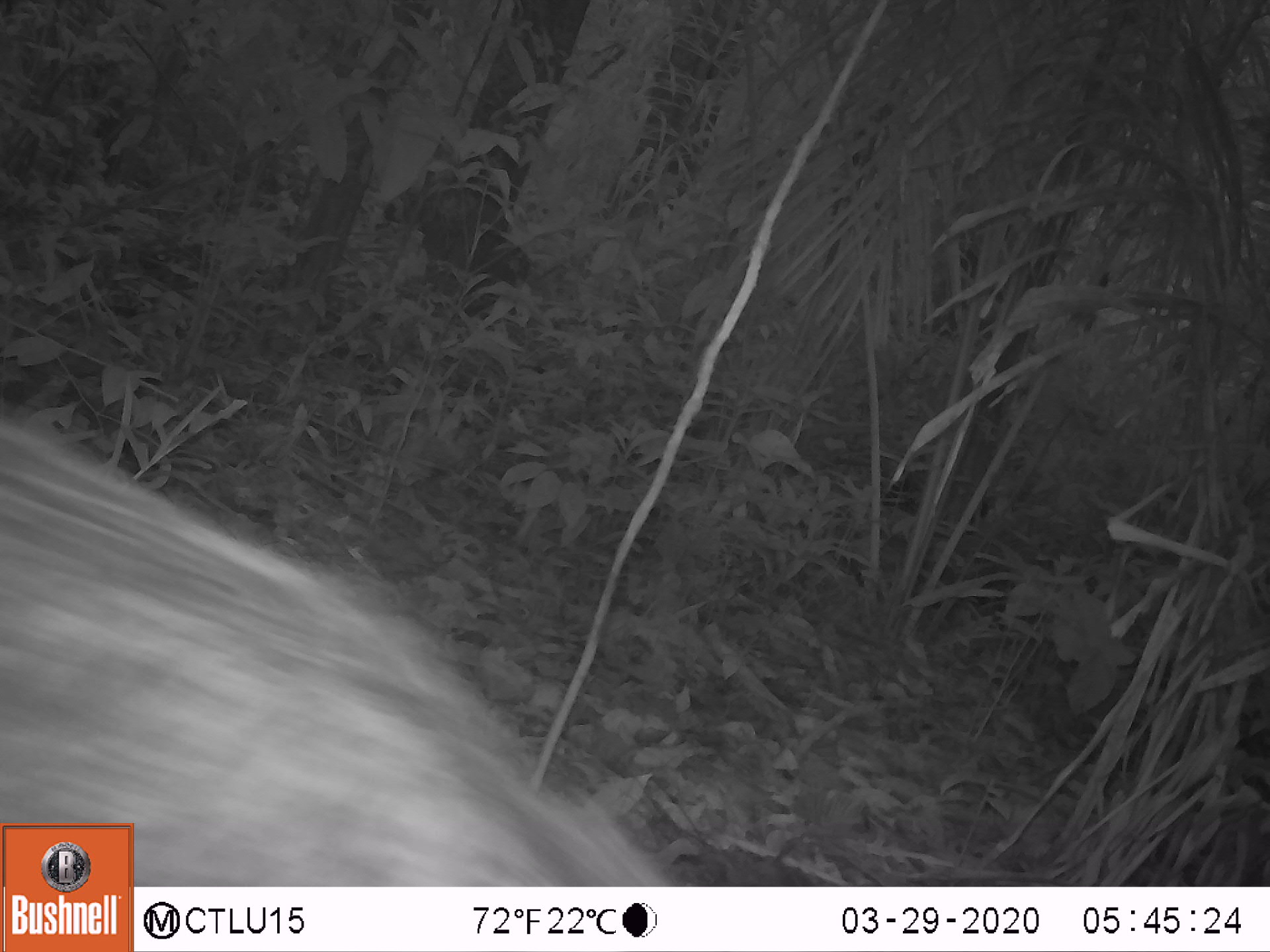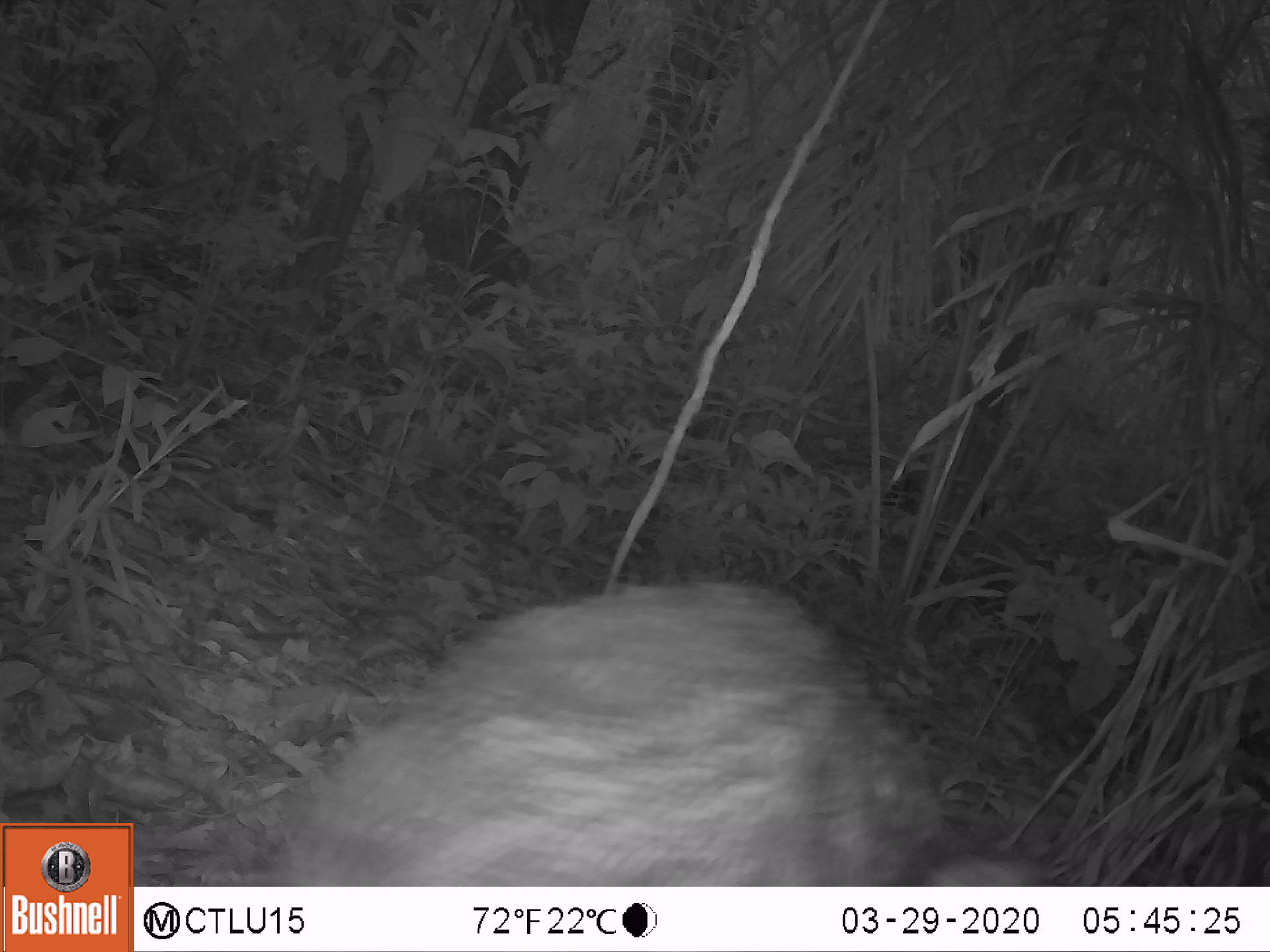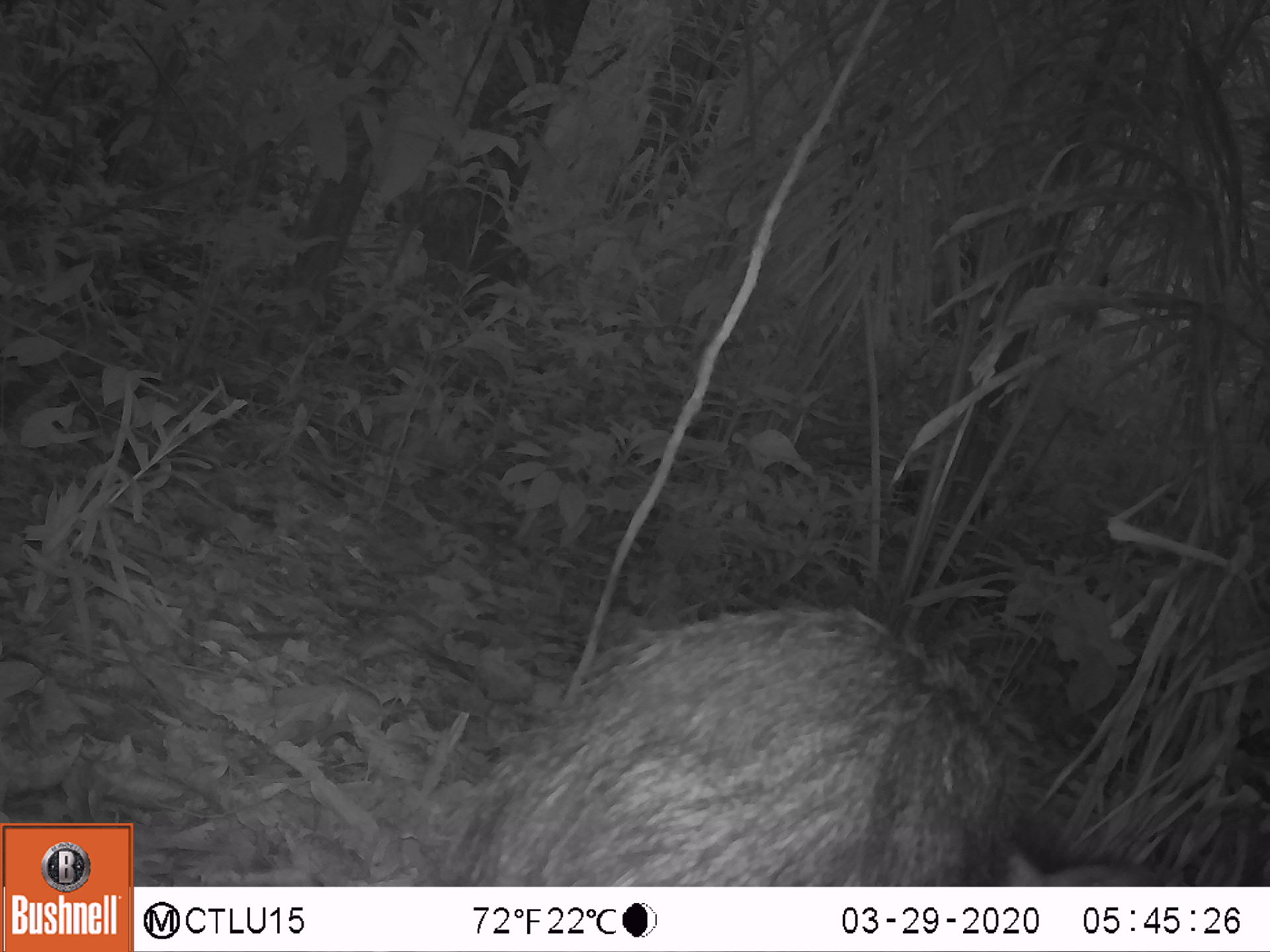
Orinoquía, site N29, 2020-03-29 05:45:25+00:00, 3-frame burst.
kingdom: Animalia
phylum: Chordata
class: Mammalia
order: Artiodactyla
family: Tayassuidae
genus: Pecari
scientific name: Pecari tajacu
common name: collared peccary